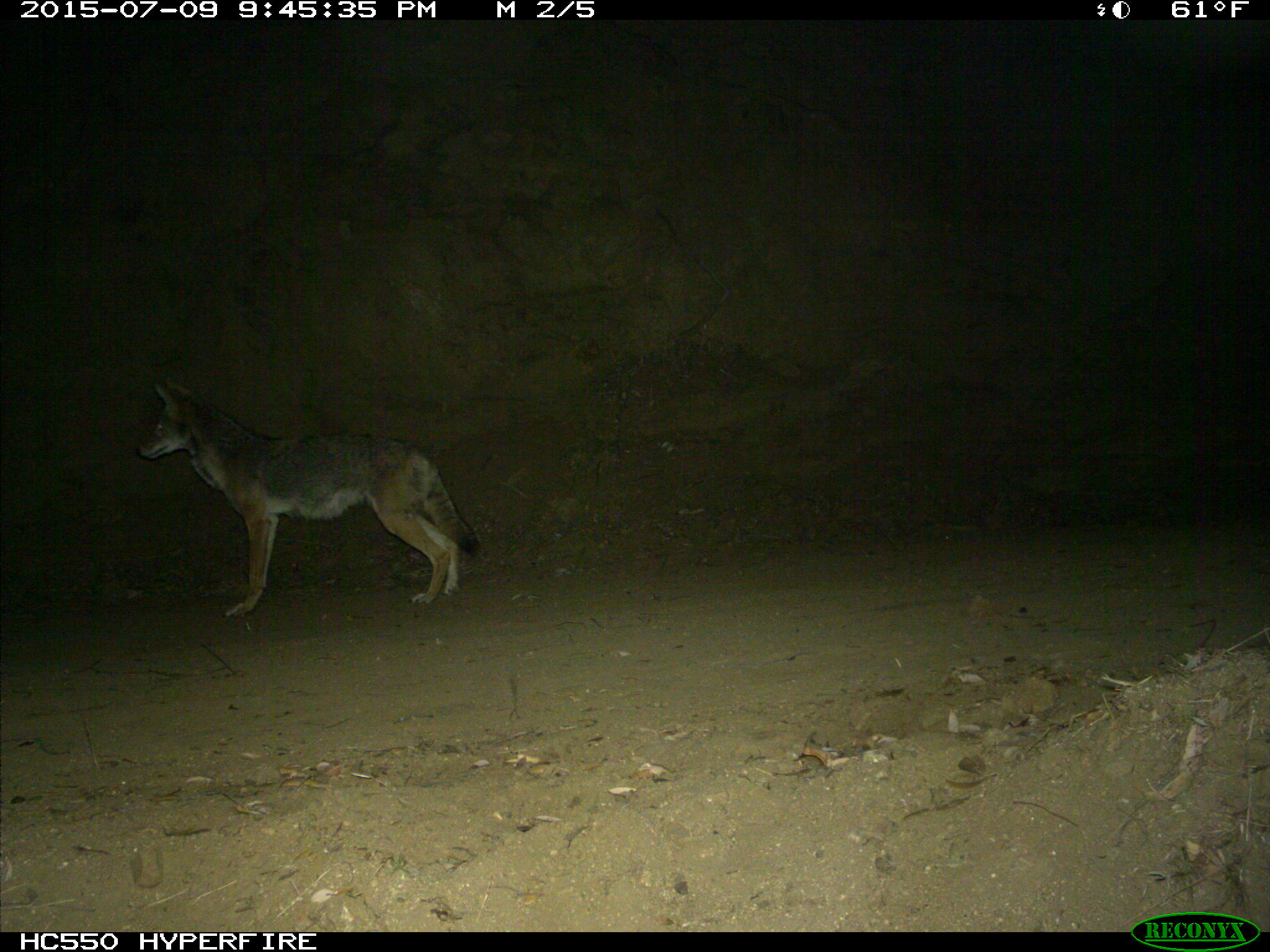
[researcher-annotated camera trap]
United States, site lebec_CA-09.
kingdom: Animalia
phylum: Chordata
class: Mammalia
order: Carnivora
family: Canidae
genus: Canis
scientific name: Canis latrans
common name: coyote